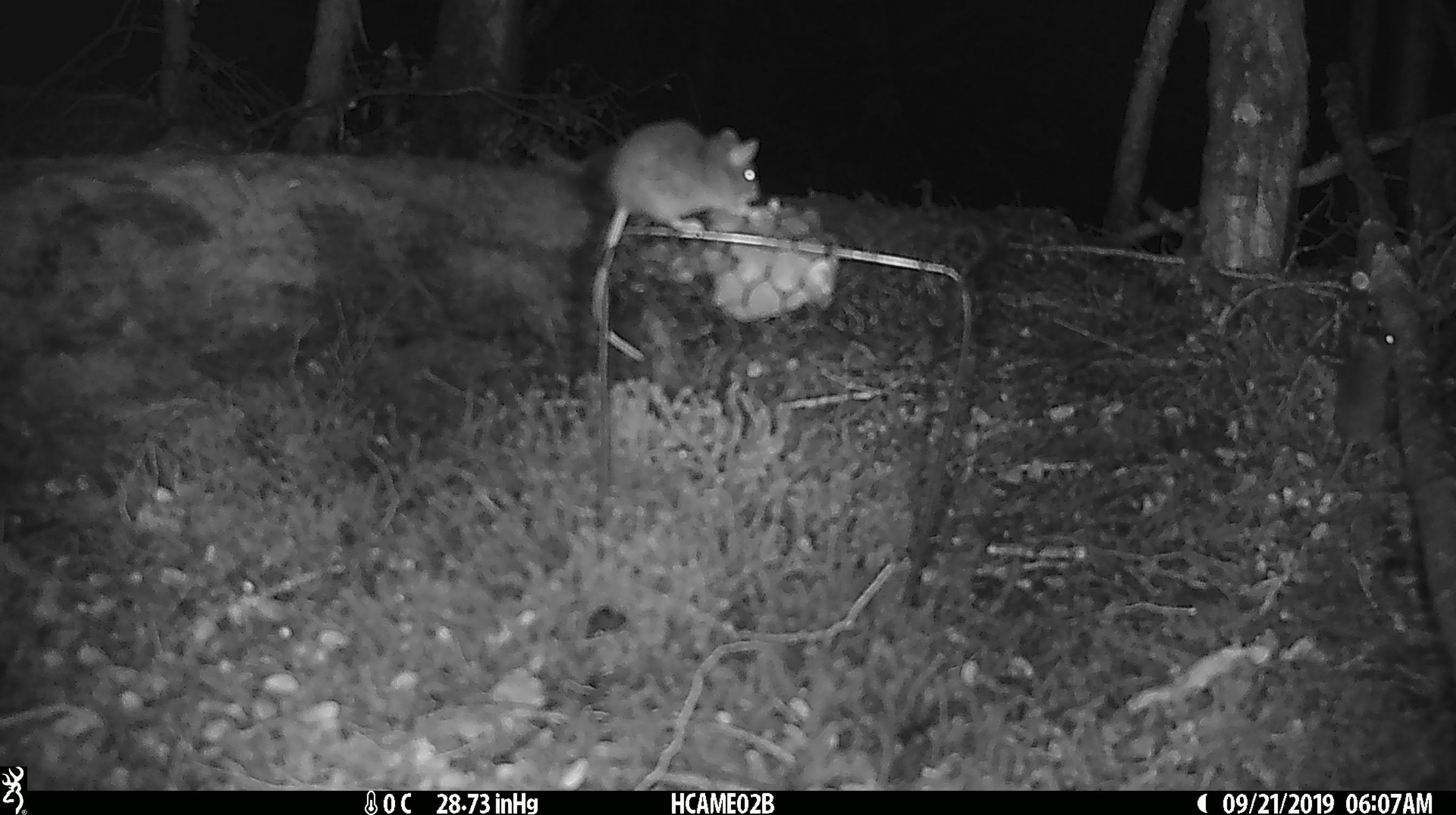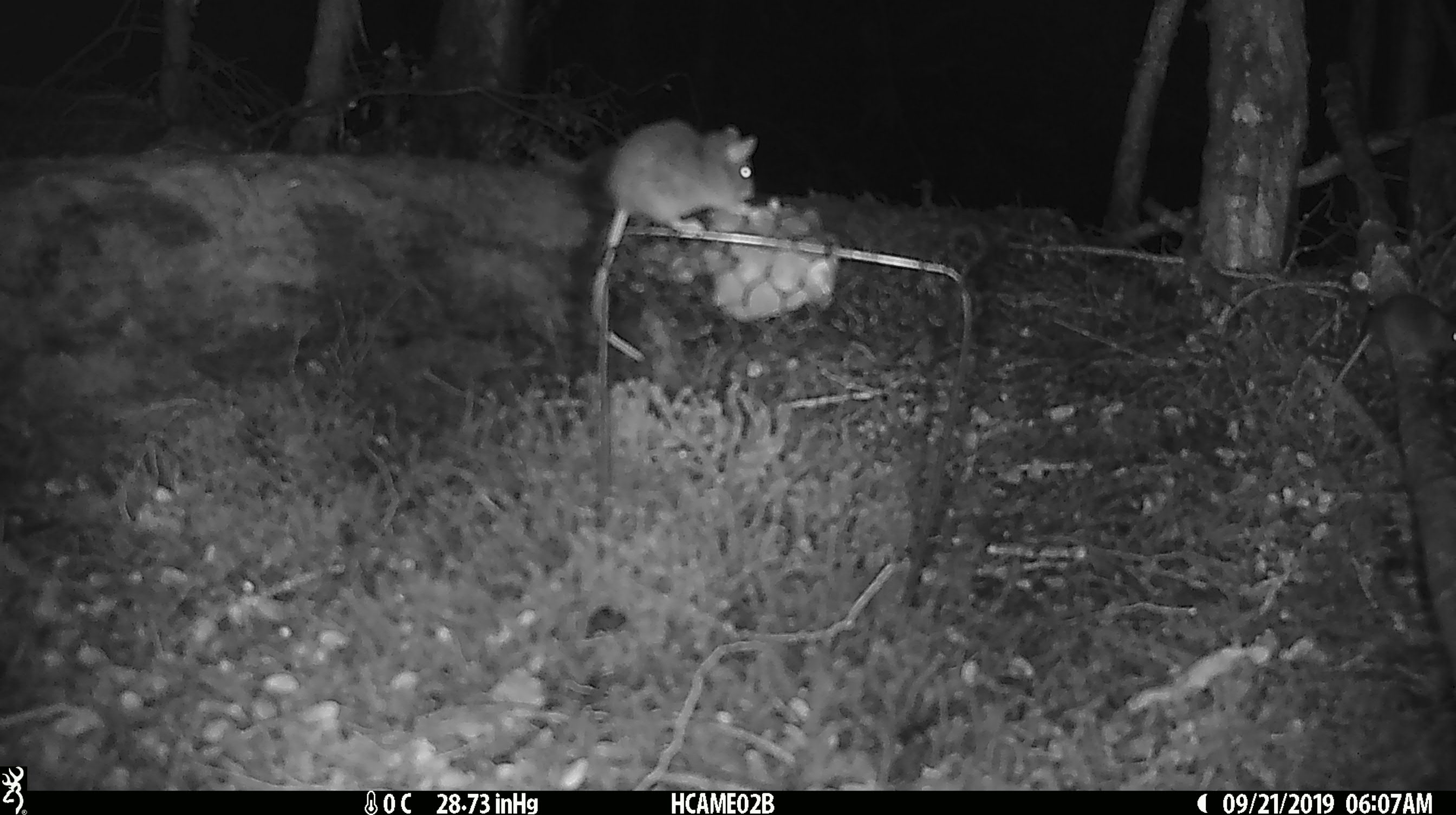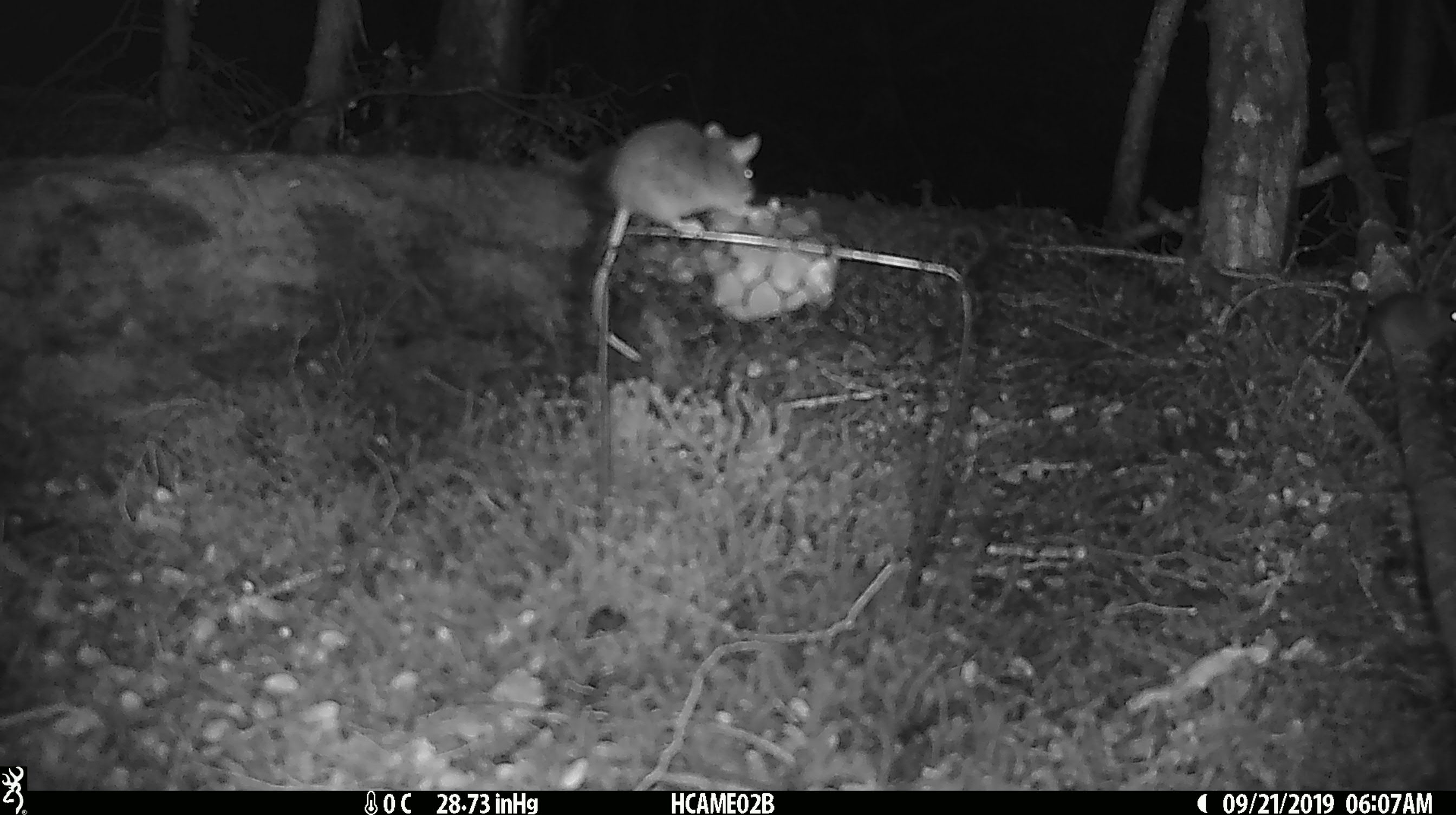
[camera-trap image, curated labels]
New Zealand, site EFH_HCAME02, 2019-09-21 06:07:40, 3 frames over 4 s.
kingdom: Animalia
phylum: Chordata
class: Mammalia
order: Rodentia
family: Muridae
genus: Mus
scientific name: Mus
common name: mouse